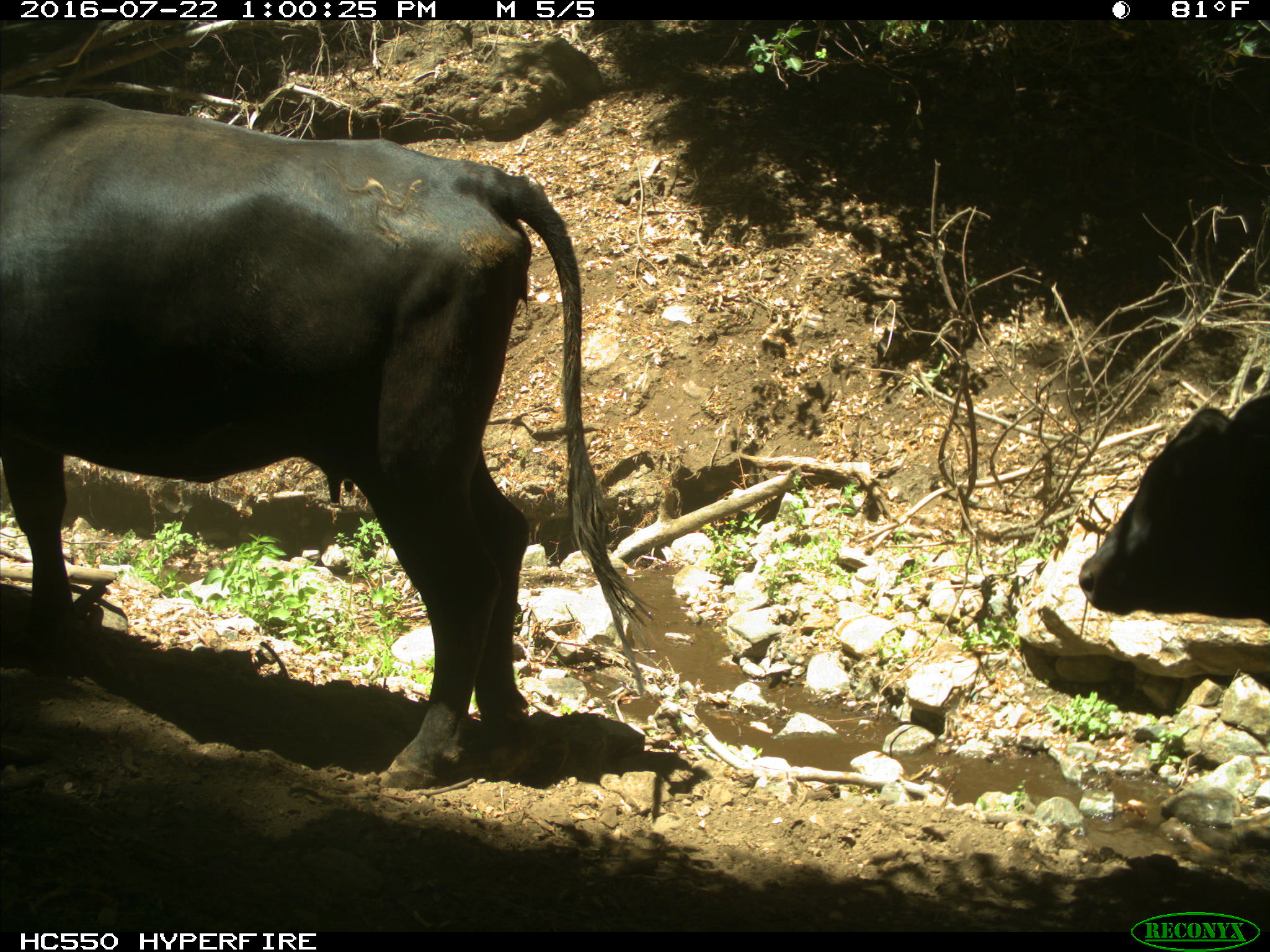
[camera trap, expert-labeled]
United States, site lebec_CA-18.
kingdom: Animalia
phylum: Chordata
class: Mammalia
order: Artiodactyla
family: Bovidae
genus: Bos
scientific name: Bos taurus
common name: domestic cow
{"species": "Bos taurus (domestic cow)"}